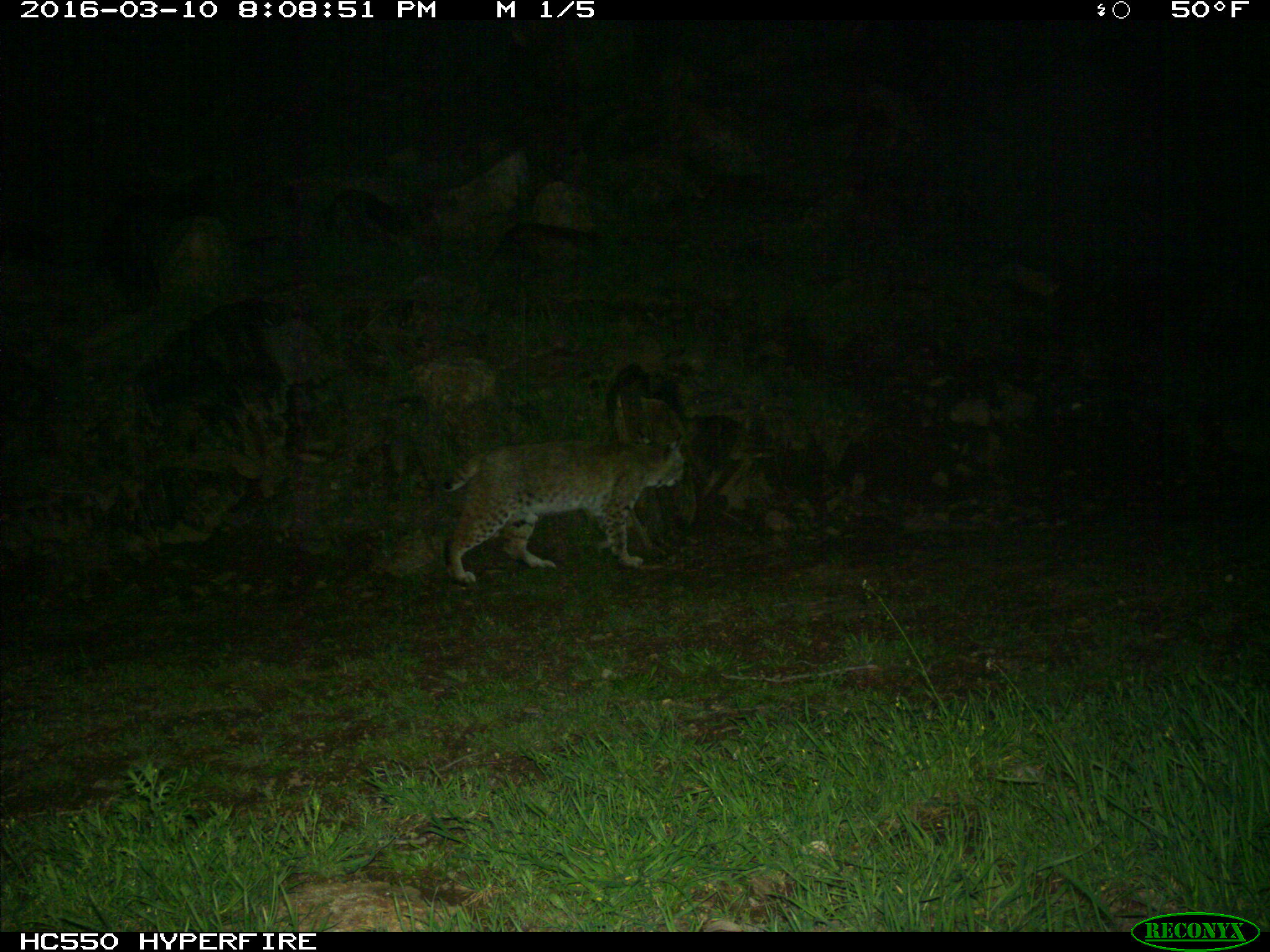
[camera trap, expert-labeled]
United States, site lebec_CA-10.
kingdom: Animalia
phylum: Chordata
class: Mammalia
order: Carnivora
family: Felidae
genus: Lynx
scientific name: Lynx rufus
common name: bobcat